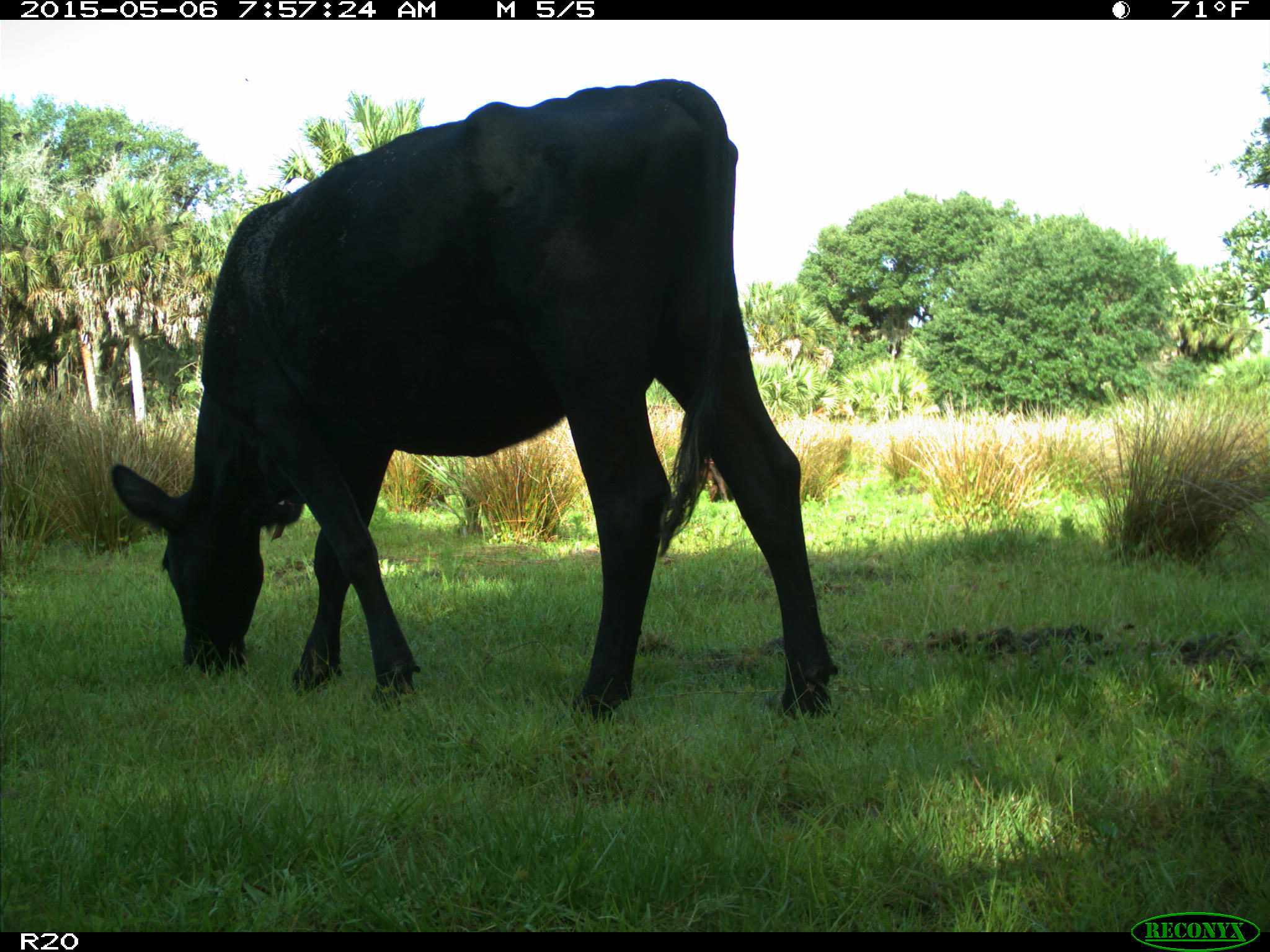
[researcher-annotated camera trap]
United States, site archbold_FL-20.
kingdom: Animalia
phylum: Chordata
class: Mammalia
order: Artiodactyla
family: Bovidae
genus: Bos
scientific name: Bos taurus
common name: domestic cow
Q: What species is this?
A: Bos taurus (domestic cow).